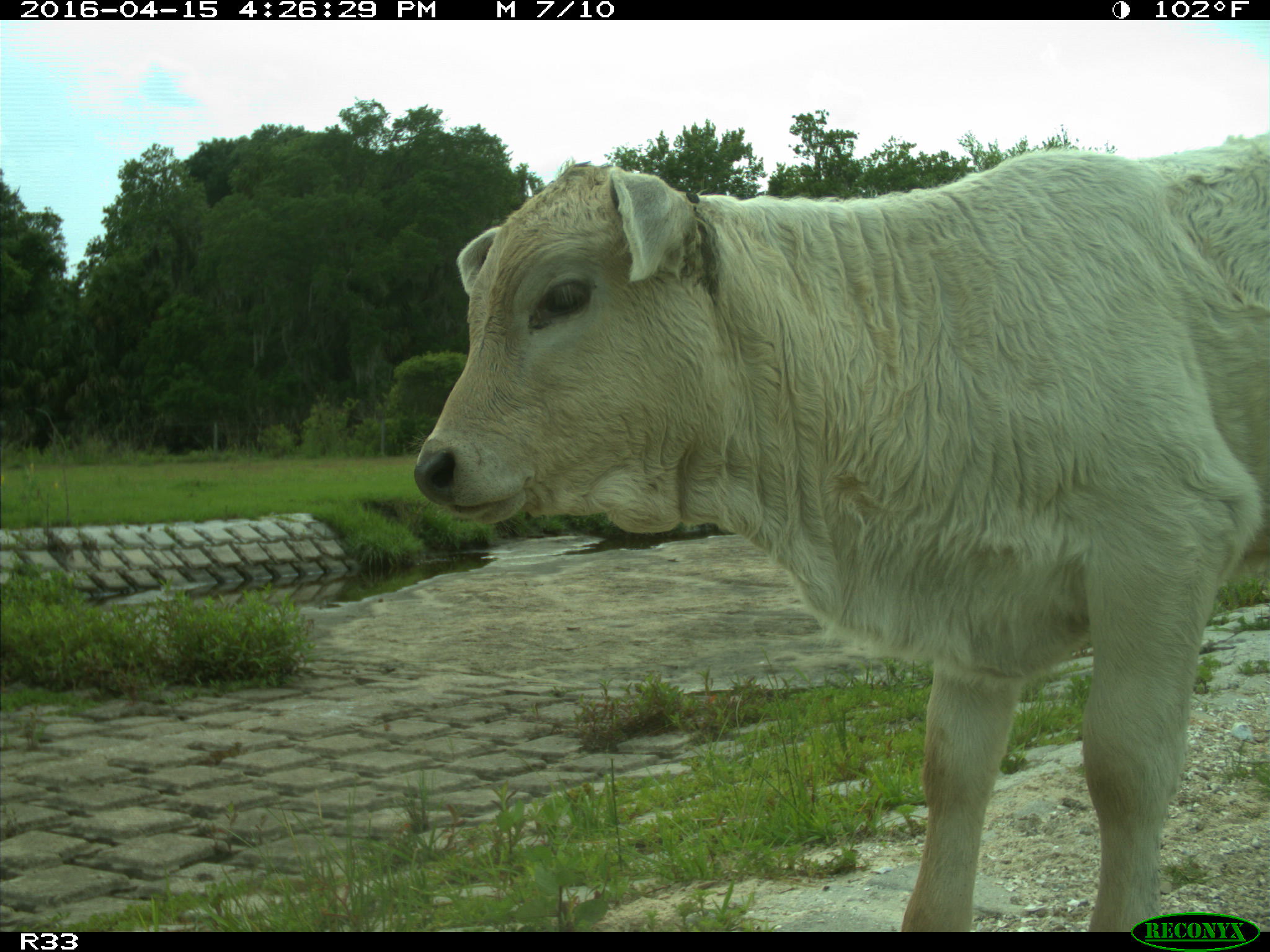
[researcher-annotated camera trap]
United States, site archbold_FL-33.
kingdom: Animalia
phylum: Chordata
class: Mammalia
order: Artiodactyla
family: Bovidae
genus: Bos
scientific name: Bos taurus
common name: domestic cow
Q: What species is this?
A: Bos taurus (domestic cow).